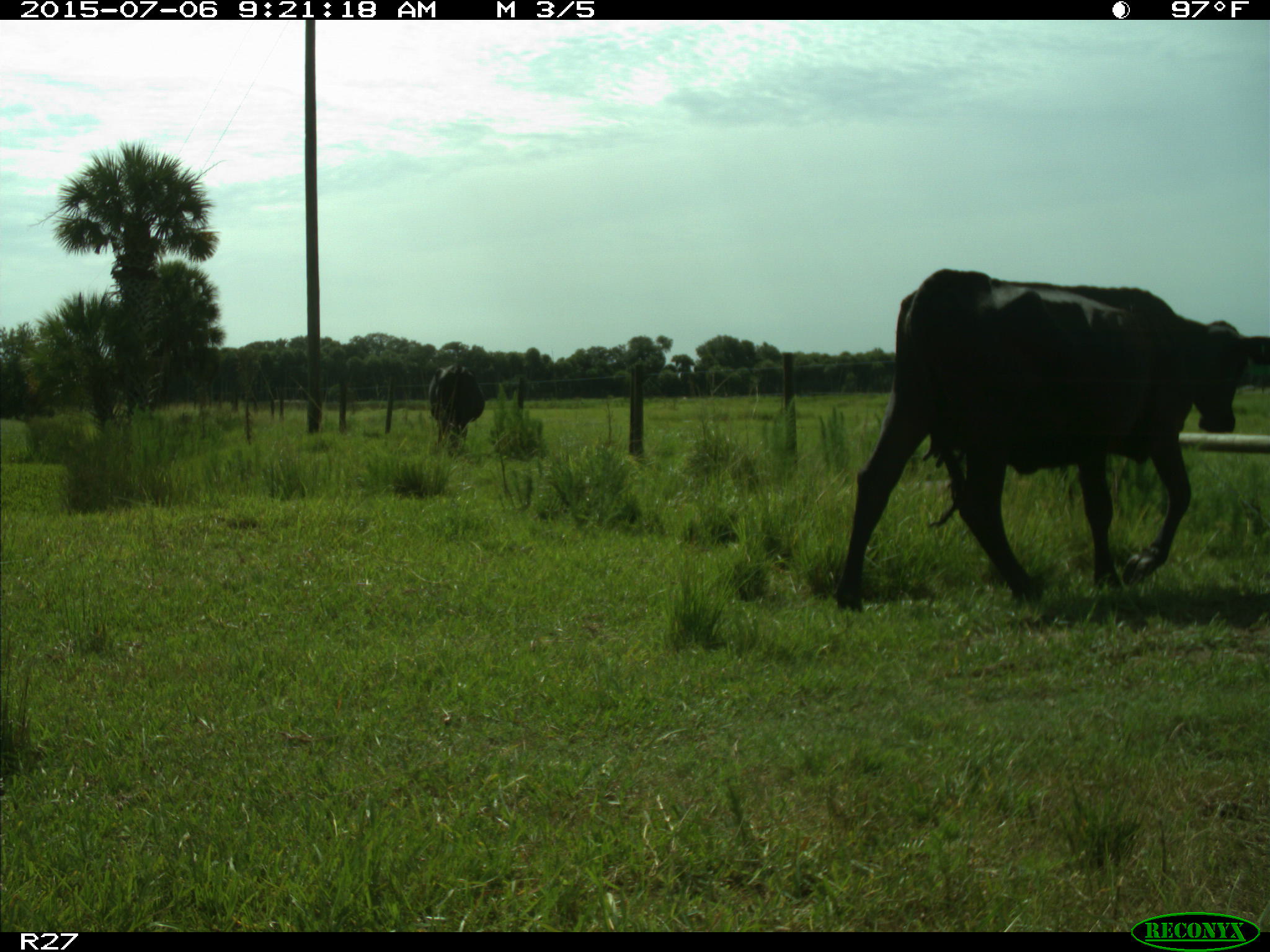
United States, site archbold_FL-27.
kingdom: Animalia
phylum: Chordata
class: Mammalia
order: Artiodactyla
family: Bovidae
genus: Bos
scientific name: Bos taurus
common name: domestic cow